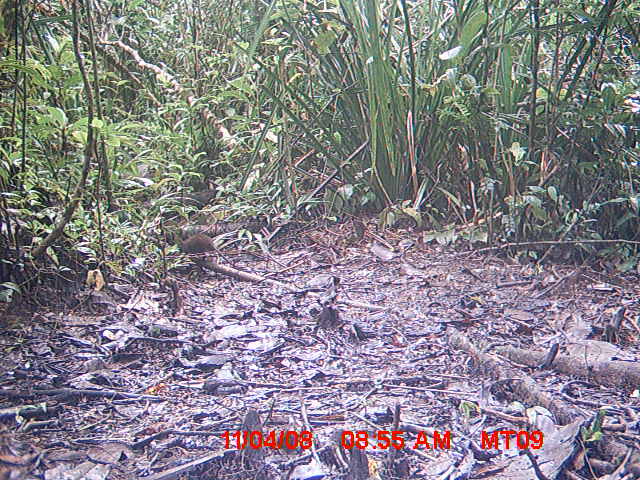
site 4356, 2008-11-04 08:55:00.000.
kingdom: Animalia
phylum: Chordata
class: Aves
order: Cuculiformes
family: Cuculidae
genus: Coua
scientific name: Coua serriana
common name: red-breasted coua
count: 1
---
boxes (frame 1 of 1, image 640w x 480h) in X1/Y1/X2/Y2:
coua serriana: 178/235/231/263